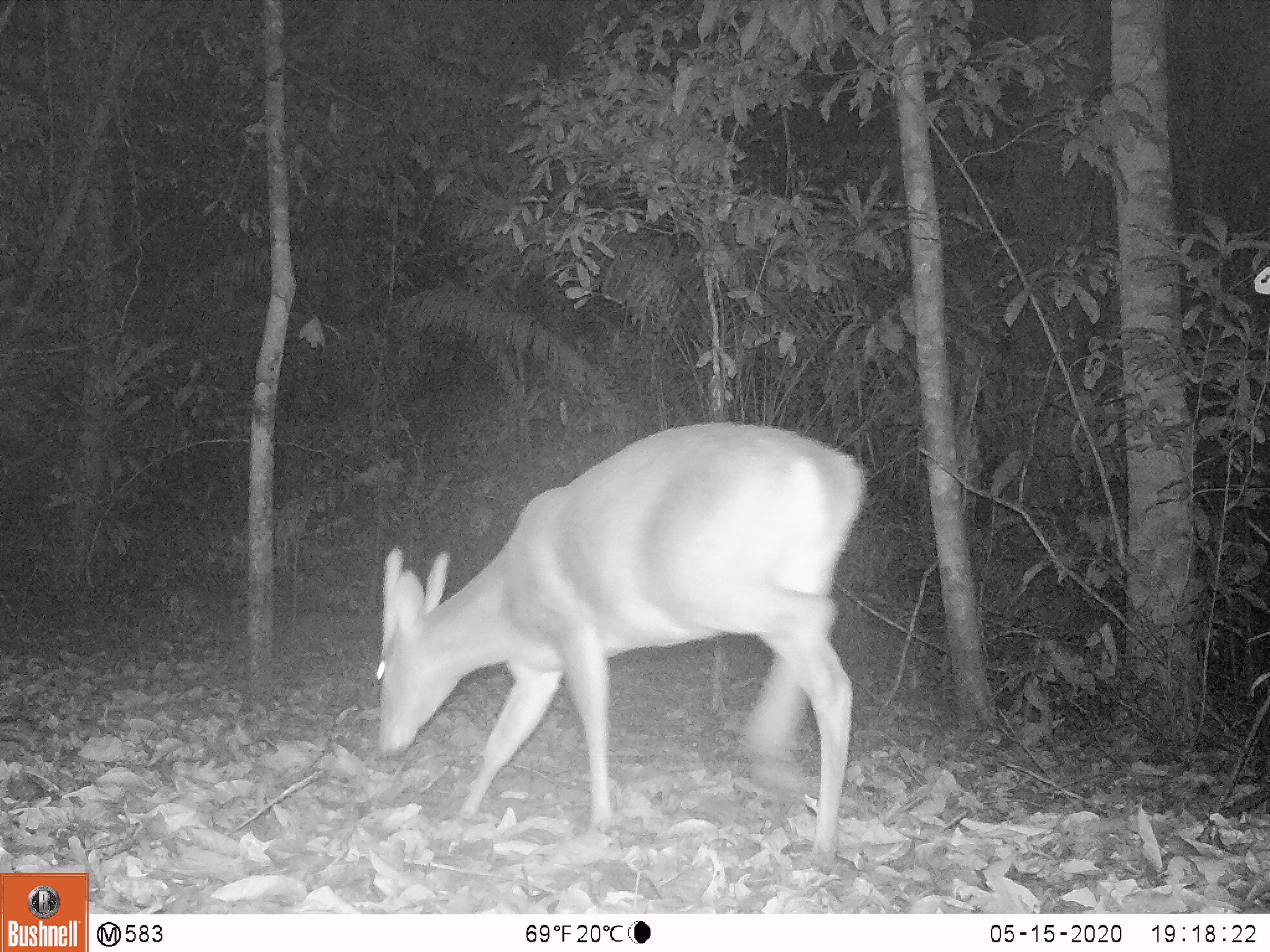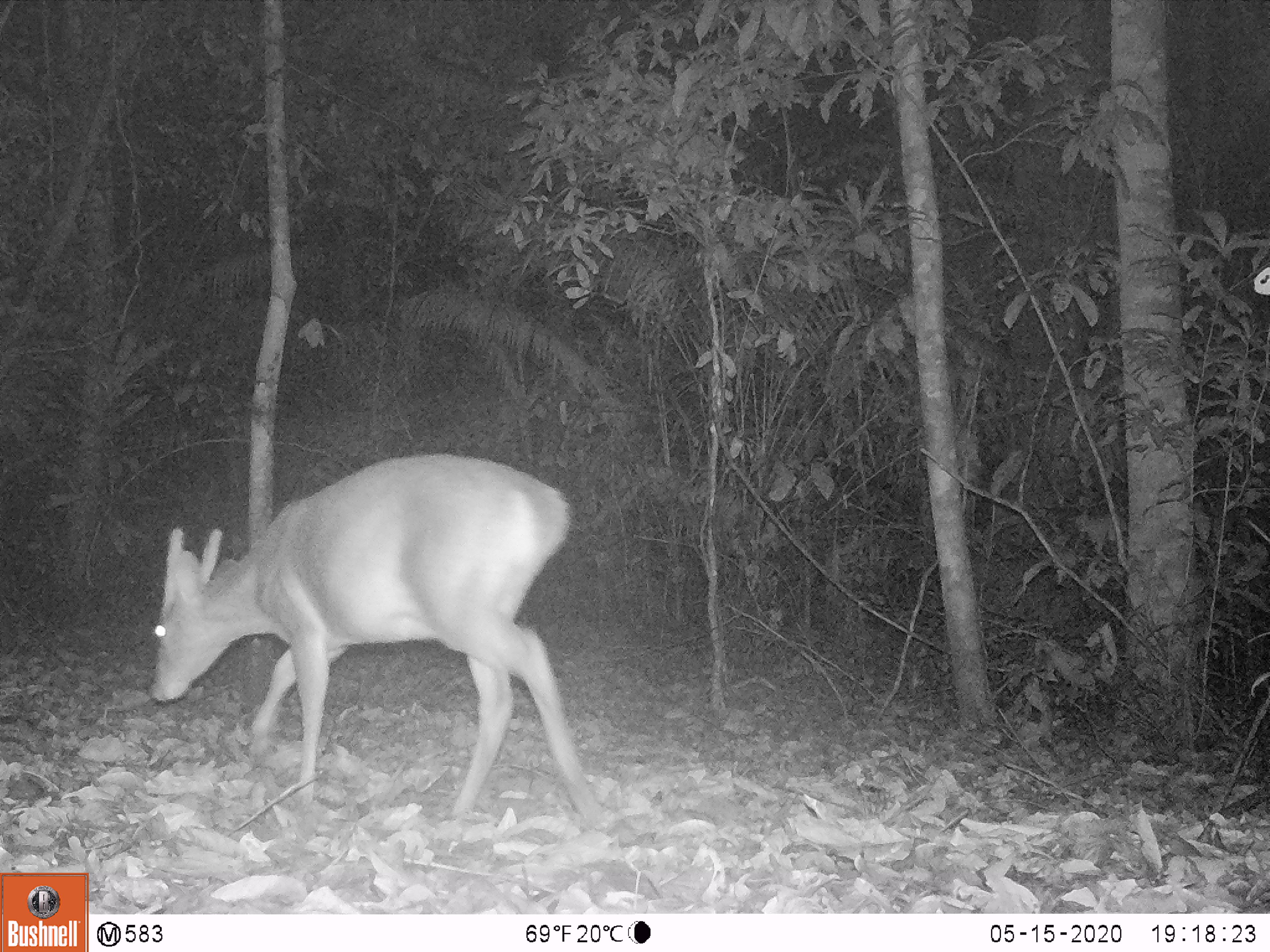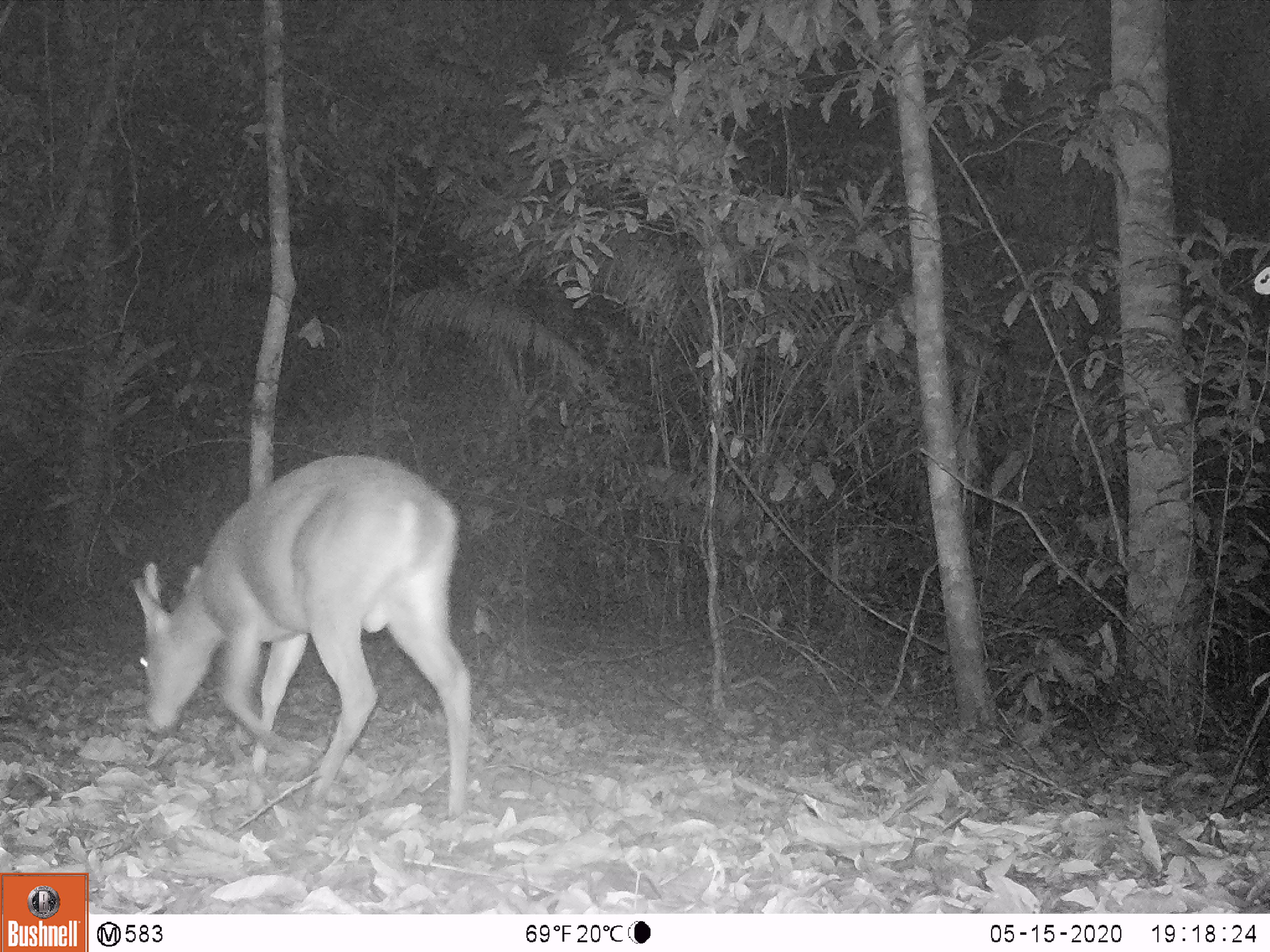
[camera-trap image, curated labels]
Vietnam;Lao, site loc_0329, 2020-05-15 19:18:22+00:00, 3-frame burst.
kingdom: Animalia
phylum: Chordata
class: Mammalia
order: Artiodactyla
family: Cervidae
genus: Muntiacus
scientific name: Muntiacus vuquangensis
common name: large-antlered muntjac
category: large antlered muntjac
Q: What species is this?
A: Large antlered muntjac (large-antlered muntjac) (Muntiacus vuquangensis).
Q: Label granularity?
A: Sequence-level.